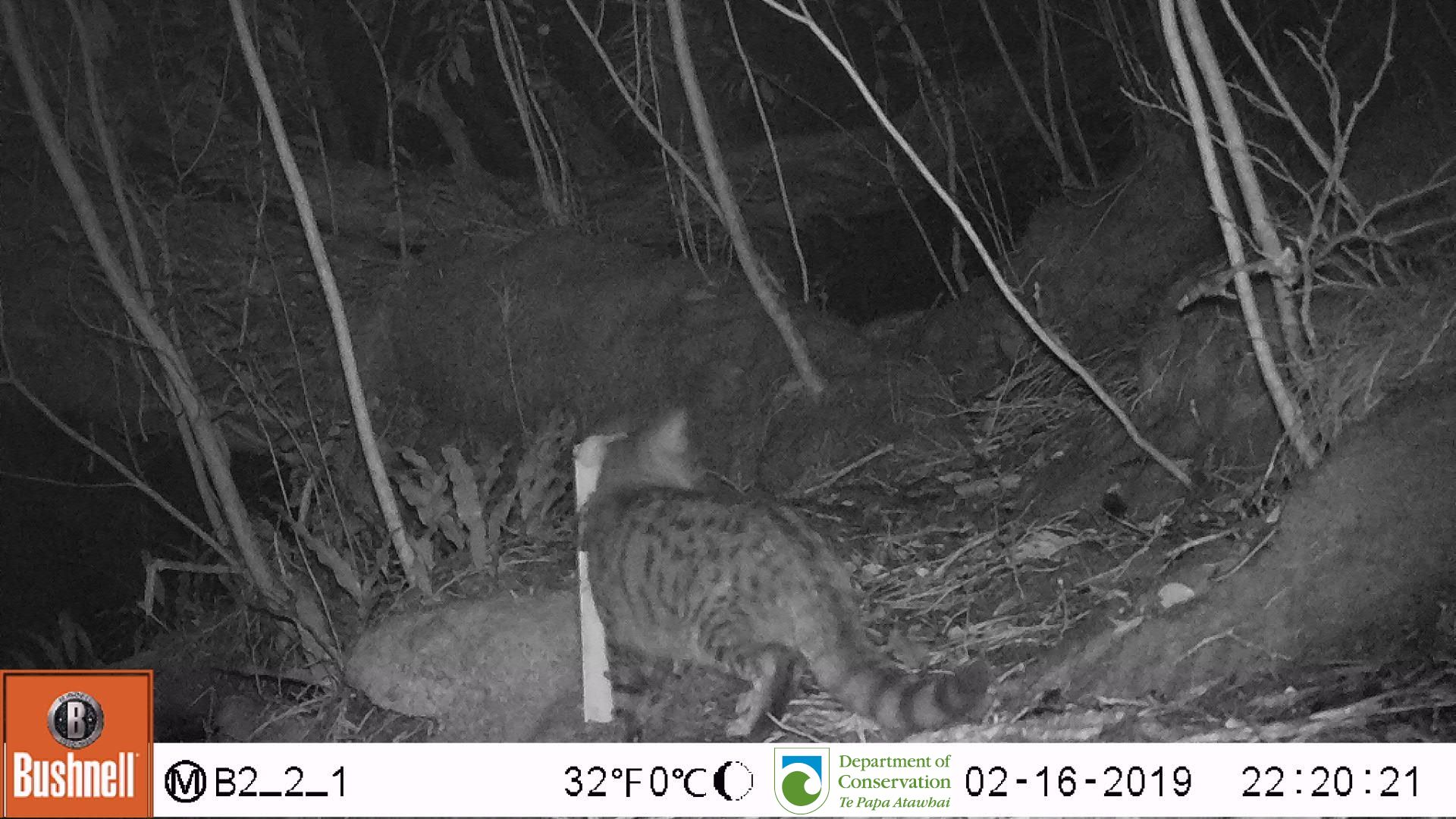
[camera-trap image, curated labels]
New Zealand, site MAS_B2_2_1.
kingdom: Animalia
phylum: Chordata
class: Mammalia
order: Carnivora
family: Felidae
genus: Felis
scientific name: Felis catus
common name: domestic cat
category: cat